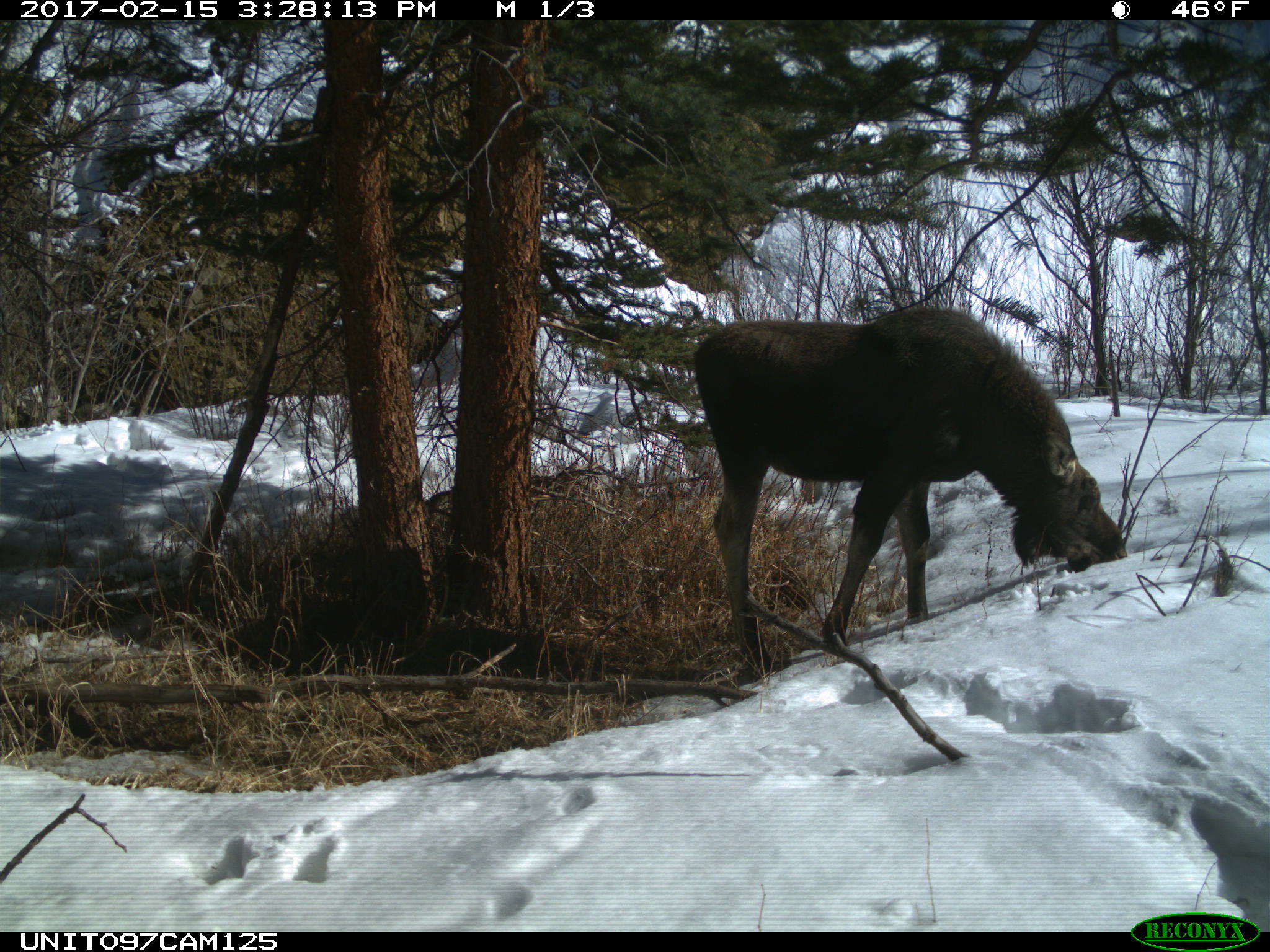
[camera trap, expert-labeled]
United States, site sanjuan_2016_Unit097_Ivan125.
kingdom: Animalia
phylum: Chordata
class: Mammalia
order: Artiodactyla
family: Cervidae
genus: Alces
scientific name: Alces alces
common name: moose